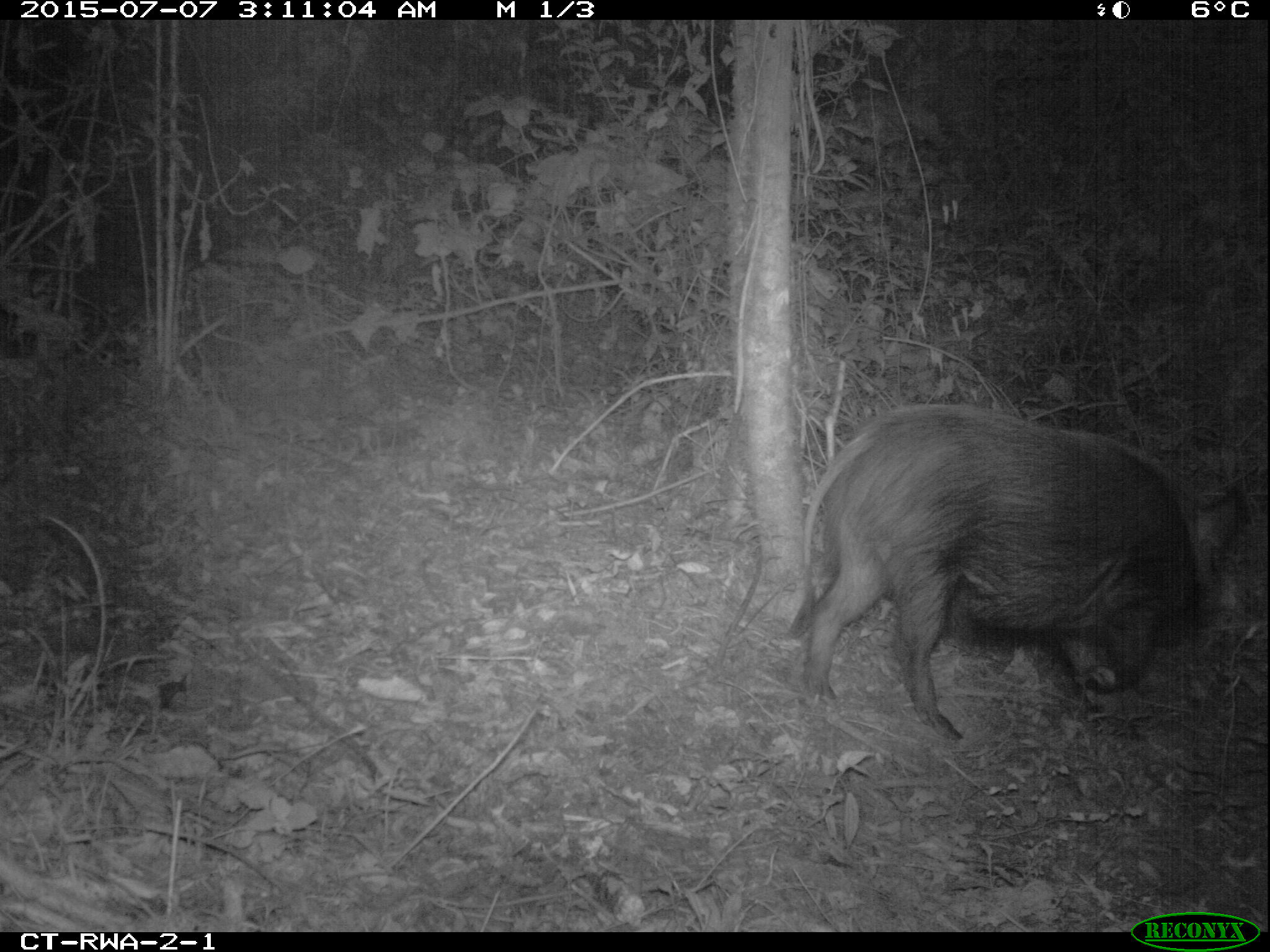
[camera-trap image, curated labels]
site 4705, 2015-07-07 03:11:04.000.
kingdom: Animalia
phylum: Chordata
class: Mammalia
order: Artiodactyla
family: Suidae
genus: Potamochoerus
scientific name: Potamochoerus larvatus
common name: bushpig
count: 1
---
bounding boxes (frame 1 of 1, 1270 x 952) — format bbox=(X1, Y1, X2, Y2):
potamochoerus larvatus: bbox=(787, 404, 1243, 738)